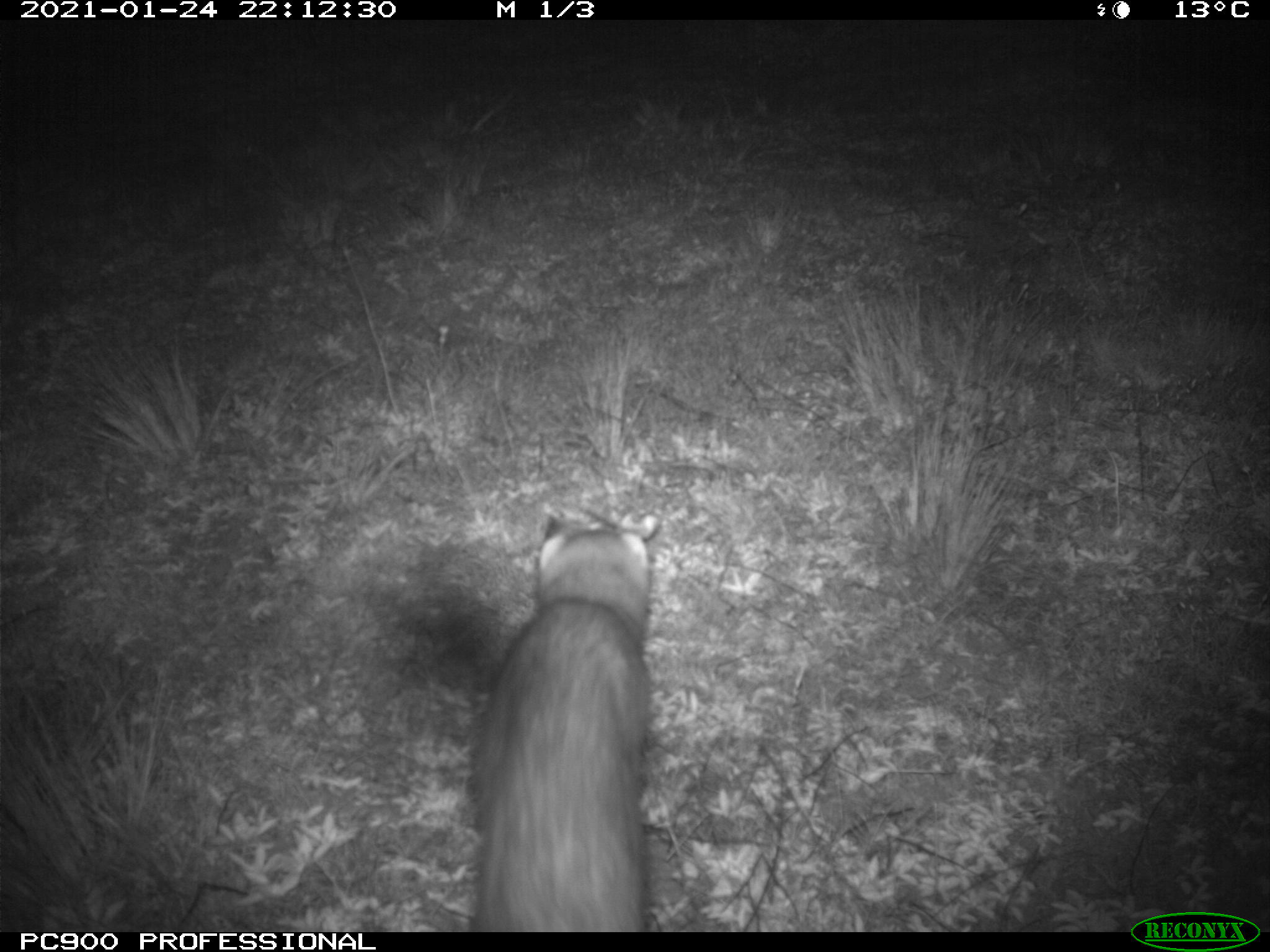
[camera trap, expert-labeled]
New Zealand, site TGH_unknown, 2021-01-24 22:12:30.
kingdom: Animalia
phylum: Chordata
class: Mammalia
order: Carnivora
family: Mustelidae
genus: Mustela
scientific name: Mustela furo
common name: ferret